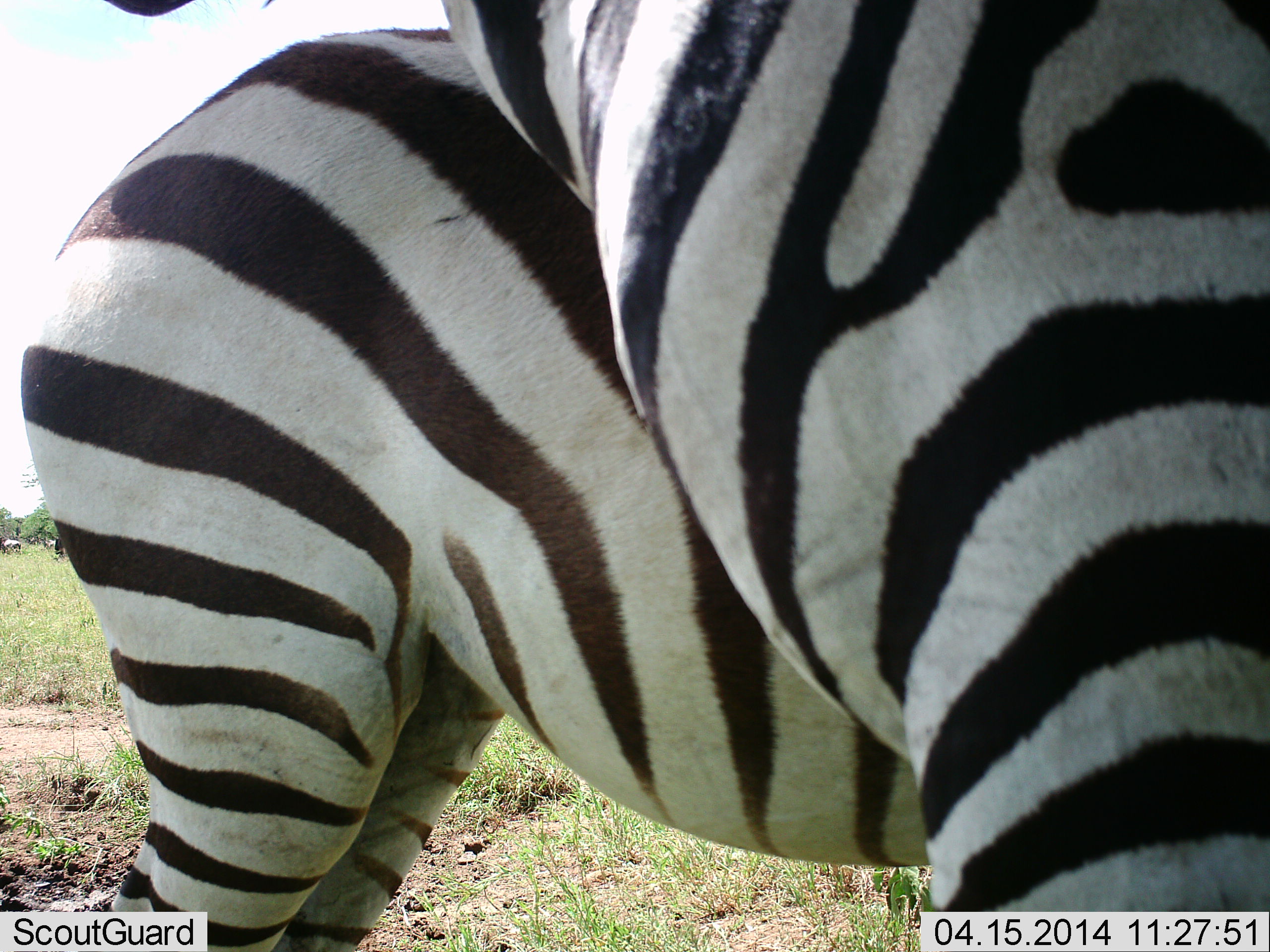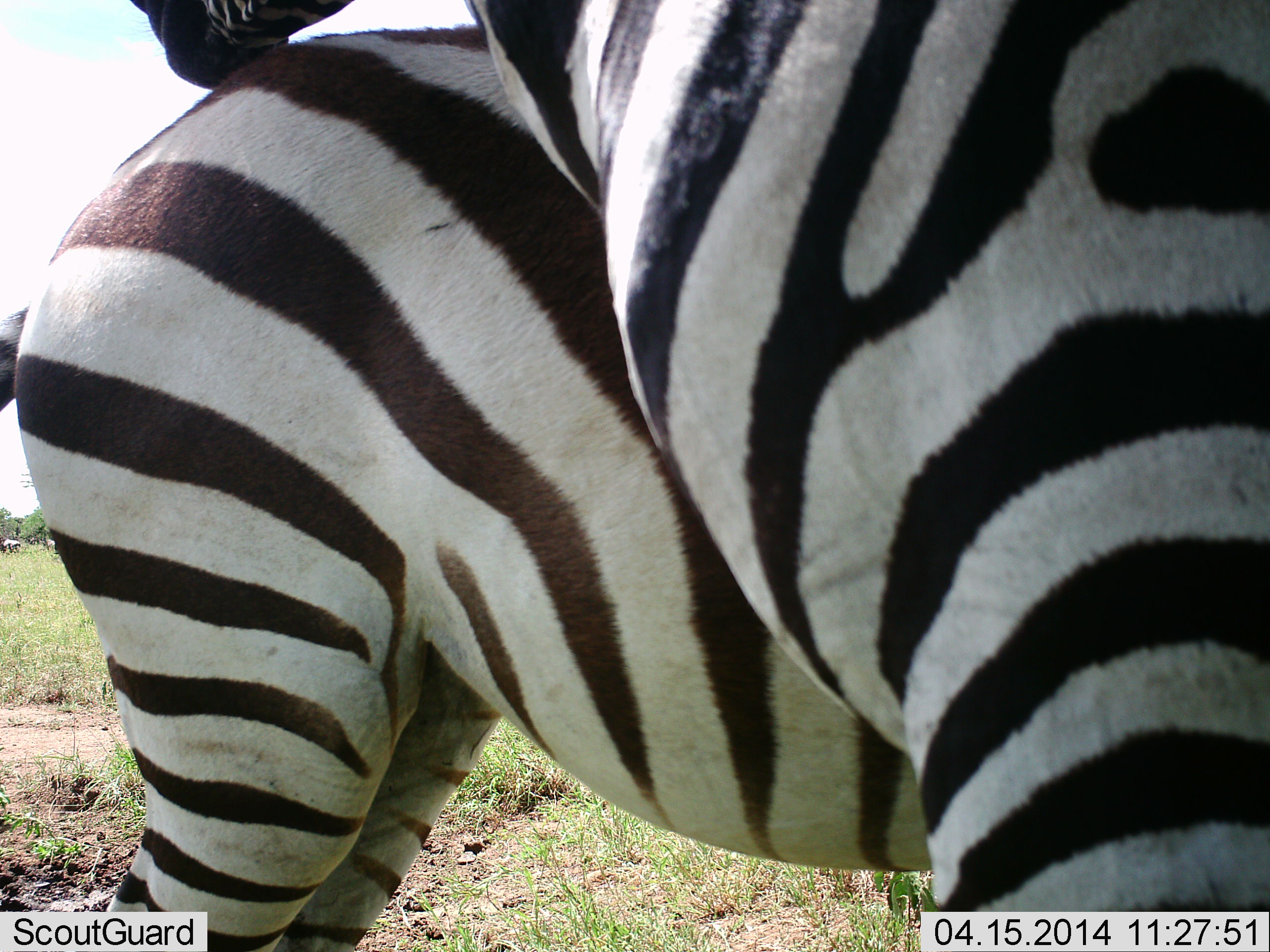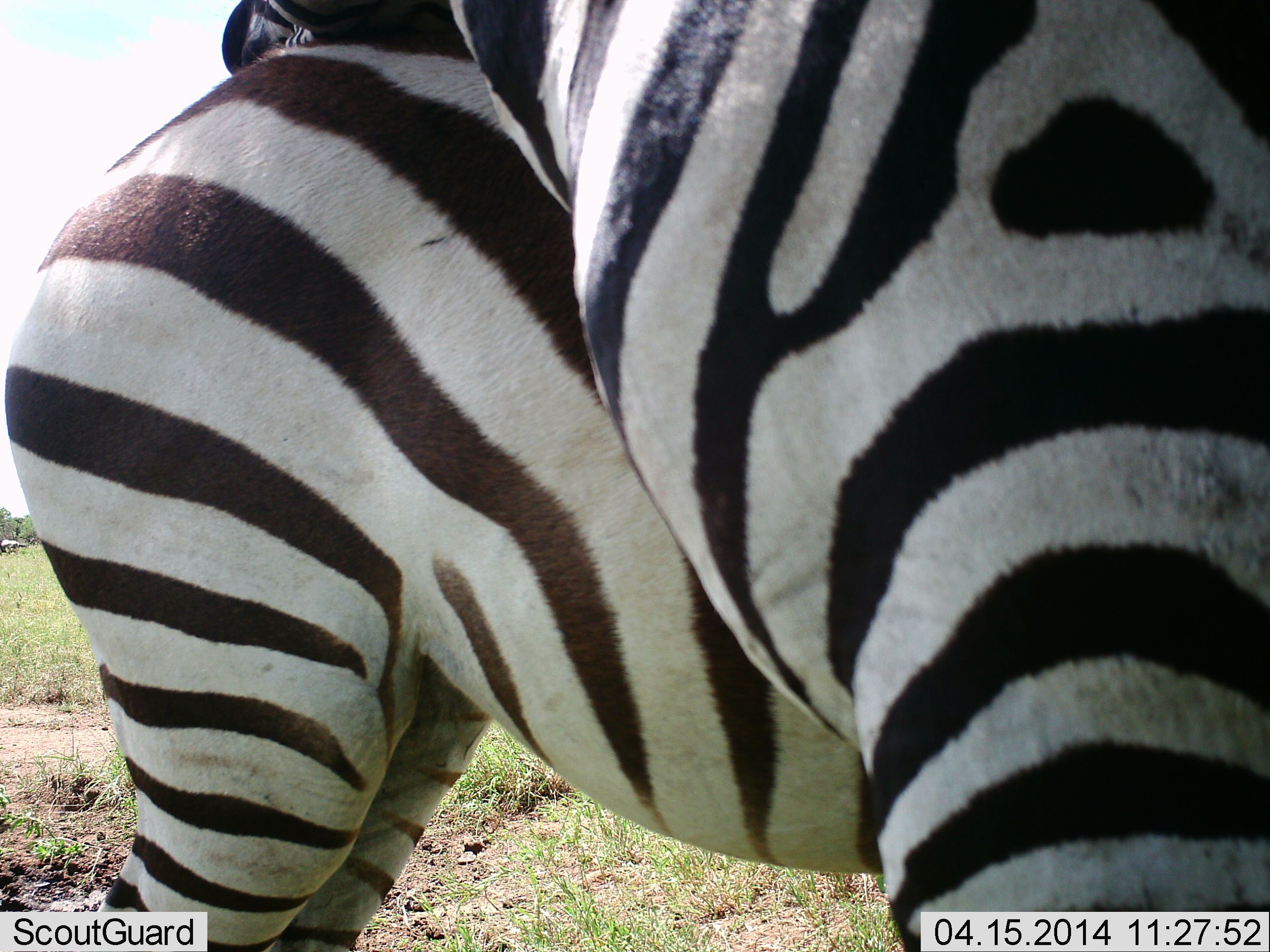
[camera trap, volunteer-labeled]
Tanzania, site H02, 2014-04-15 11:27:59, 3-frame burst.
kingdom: Animalia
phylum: Chordata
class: Mammalia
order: Perissodactyla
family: Equidae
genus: Equus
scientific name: Equus quagga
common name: plains zebra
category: zebra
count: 2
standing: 73%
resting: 0%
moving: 9%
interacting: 73%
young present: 9%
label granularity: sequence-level